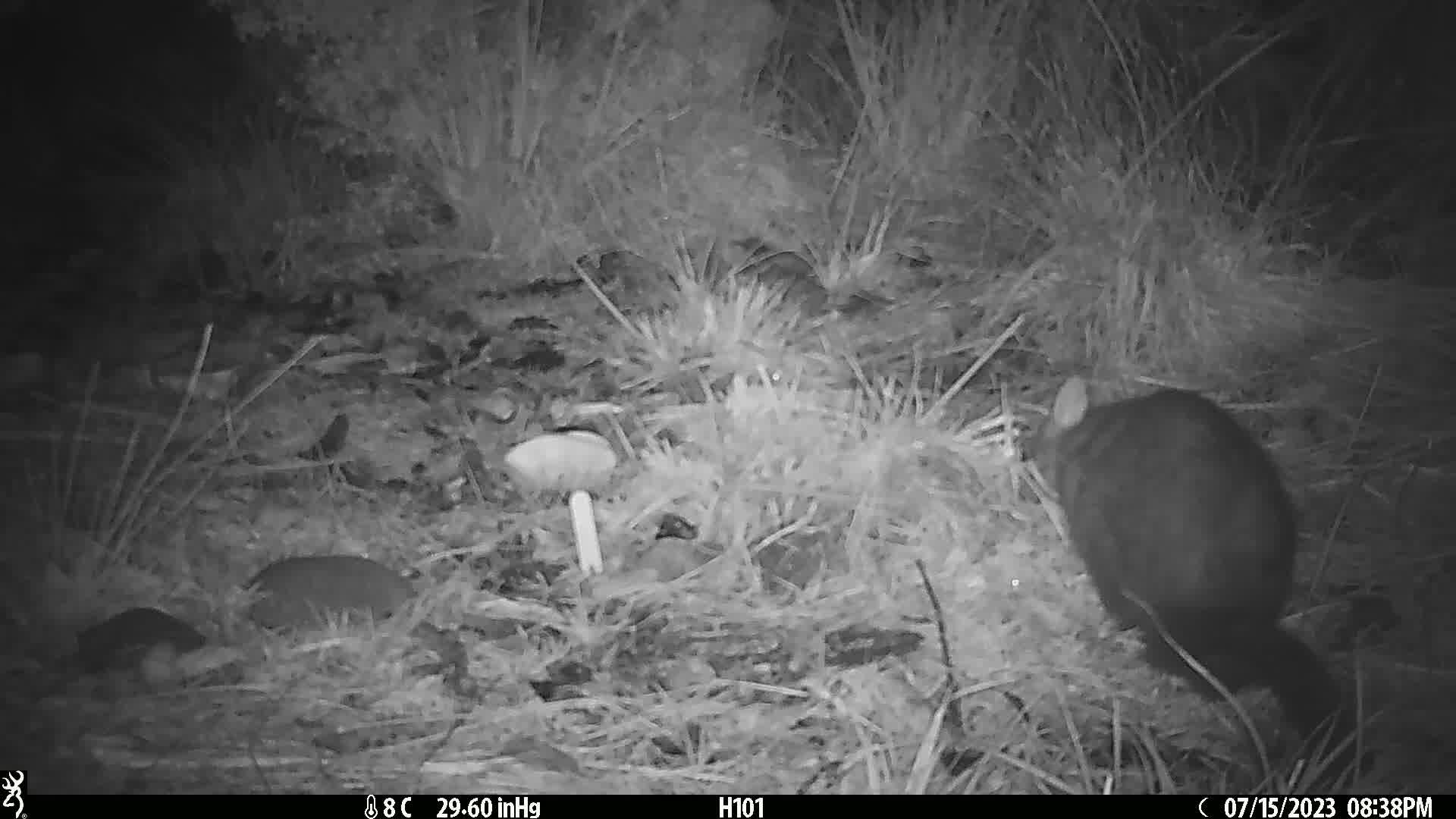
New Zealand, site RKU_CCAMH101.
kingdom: Animalia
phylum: Chordata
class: Mammalia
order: Diprotodontia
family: Phalangeridae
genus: Trichosurus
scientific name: Trichosurus vulpecula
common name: common brushtail possum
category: possum